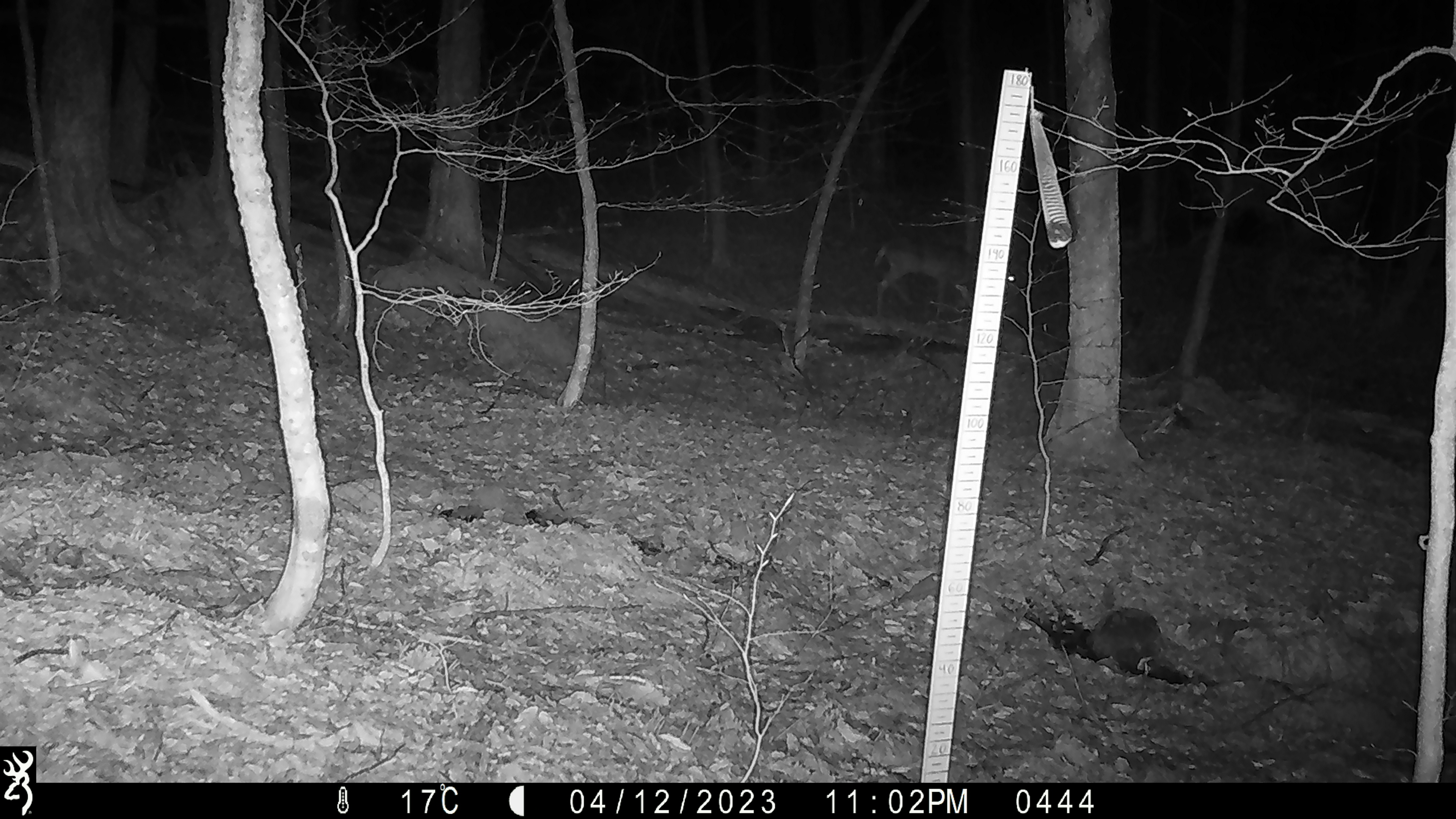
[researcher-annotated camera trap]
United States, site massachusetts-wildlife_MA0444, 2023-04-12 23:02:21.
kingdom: Animalia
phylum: Chordata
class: Mammalia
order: Artiodactyla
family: Cervidae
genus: Odocoileus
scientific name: Odocoileus virginianus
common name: white-tailed deer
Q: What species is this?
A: White-tailed deer (Odocoileus virginianus).